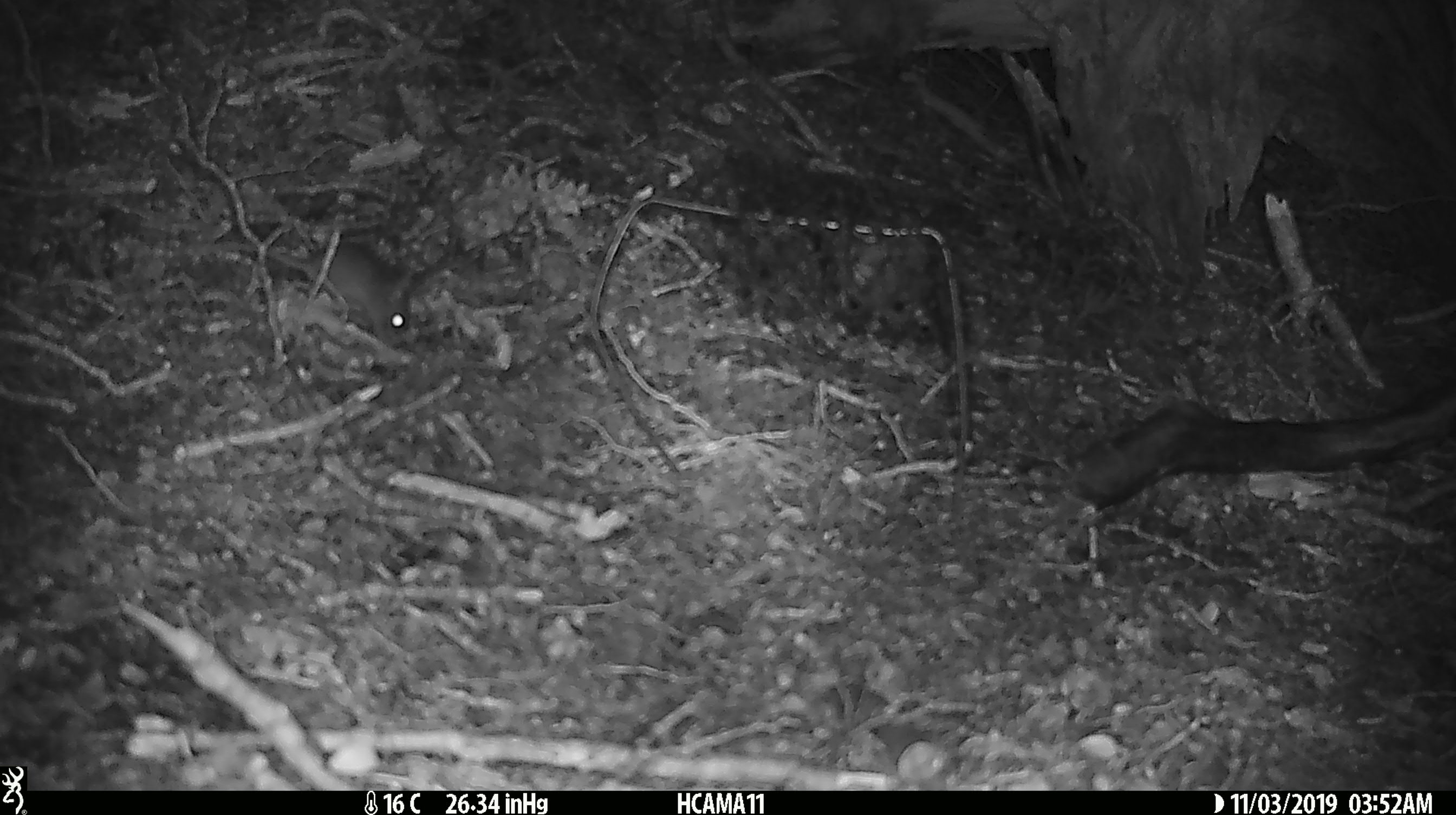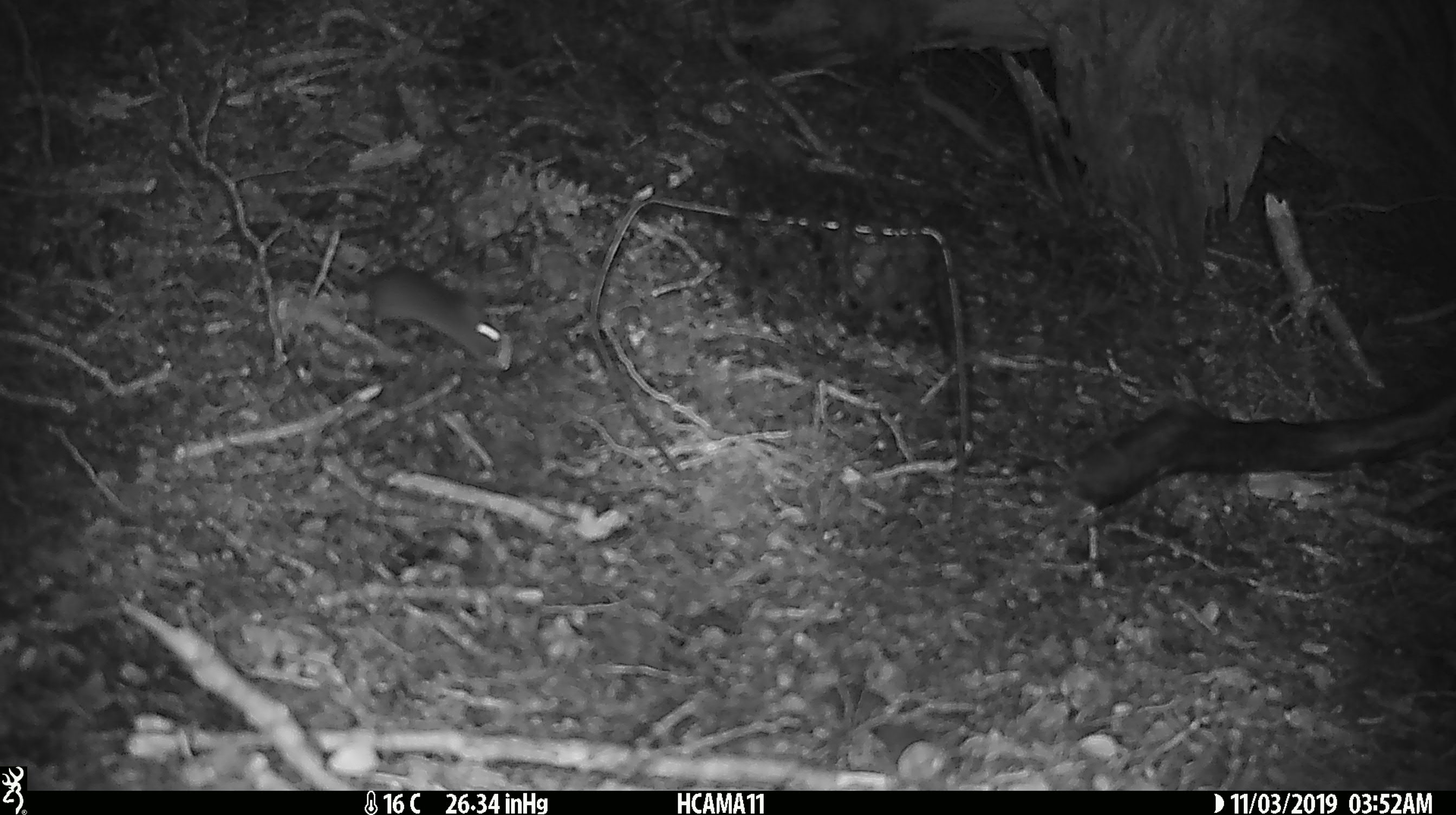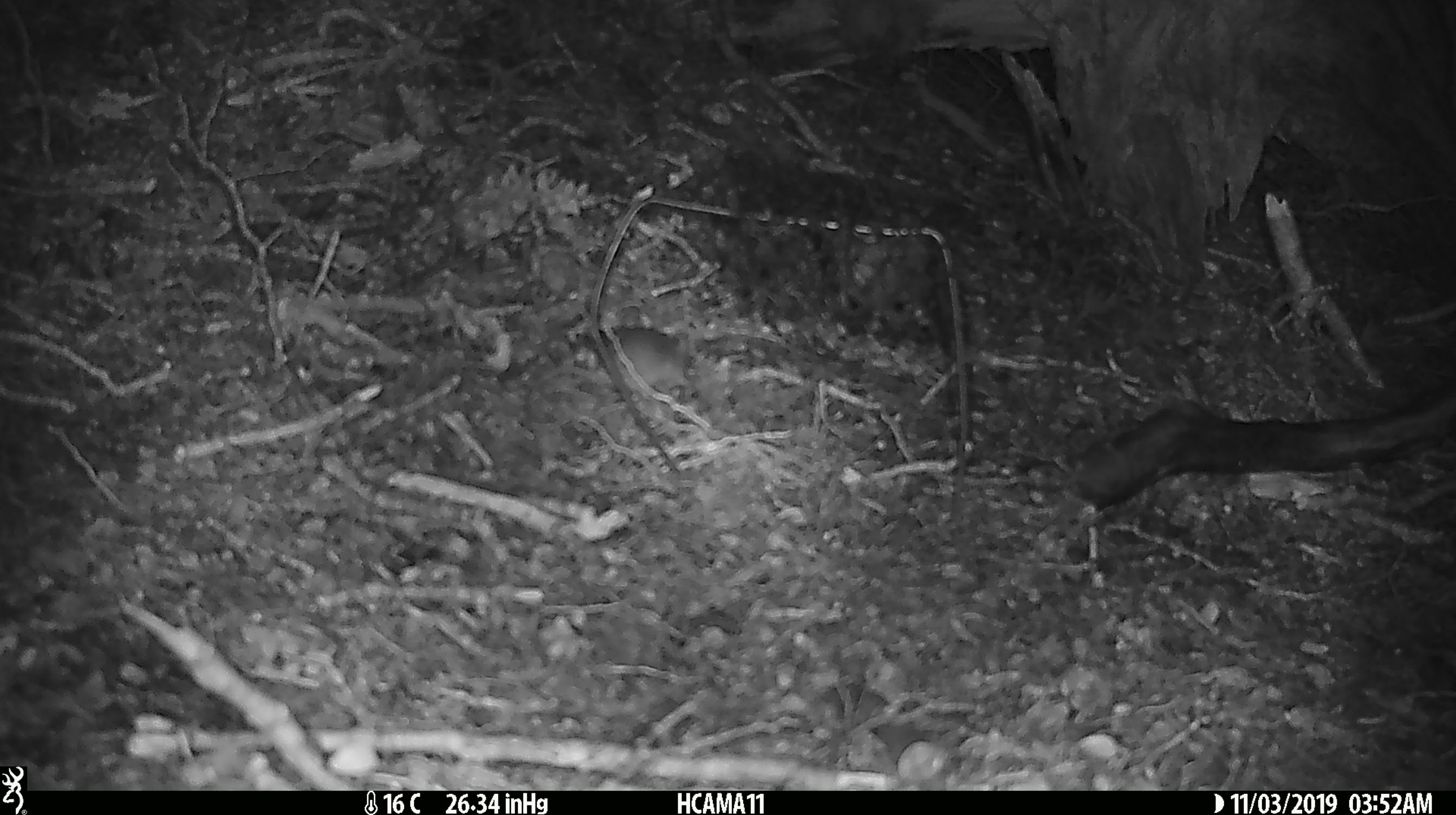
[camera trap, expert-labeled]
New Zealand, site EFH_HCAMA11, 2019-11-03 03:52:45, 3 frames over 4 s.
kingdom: Animalia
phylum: Chordata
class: Mammalia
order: Rodentia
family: Muridae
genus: Mus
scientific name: Mus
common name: mouse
Mouse (Mus).